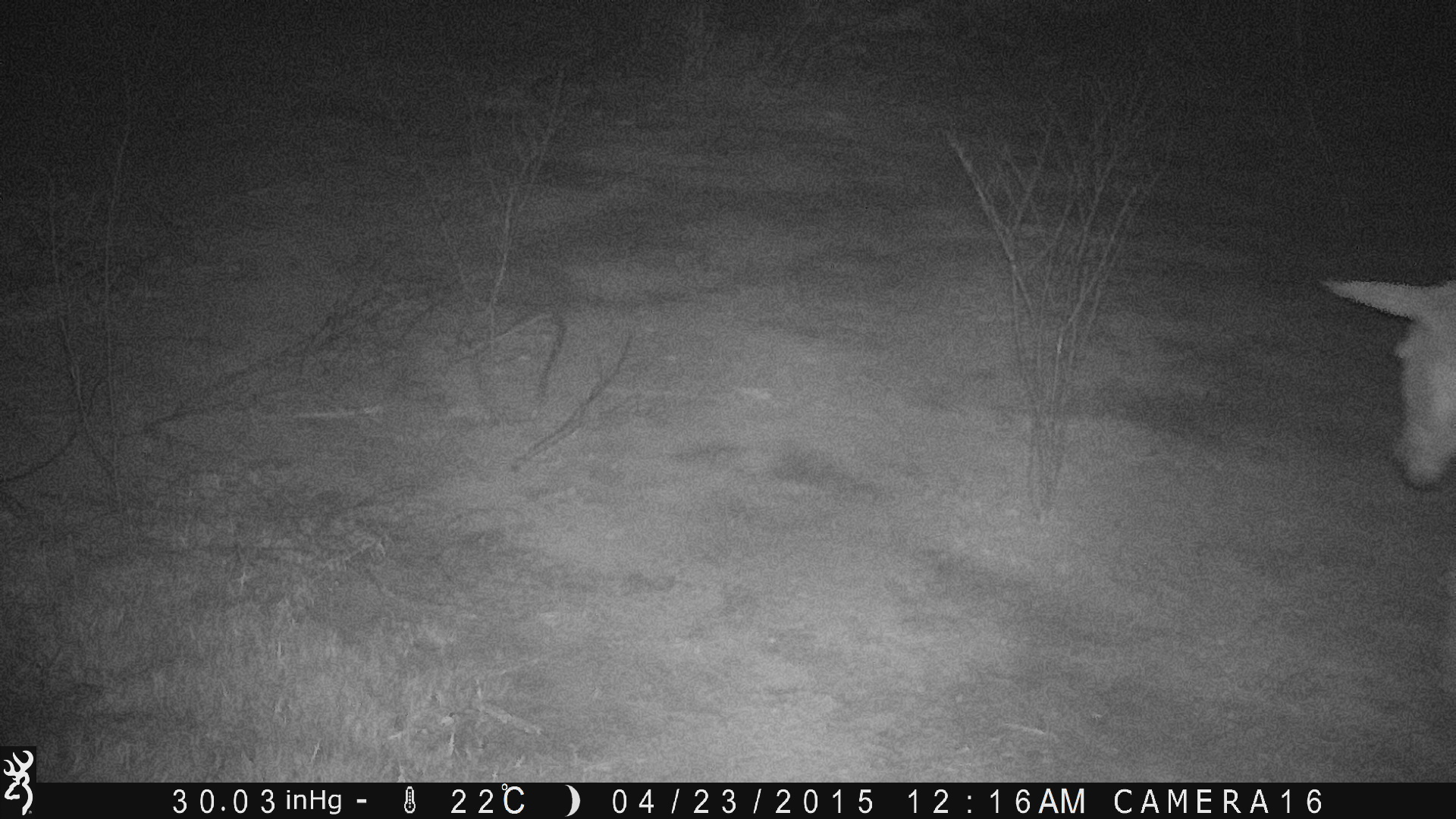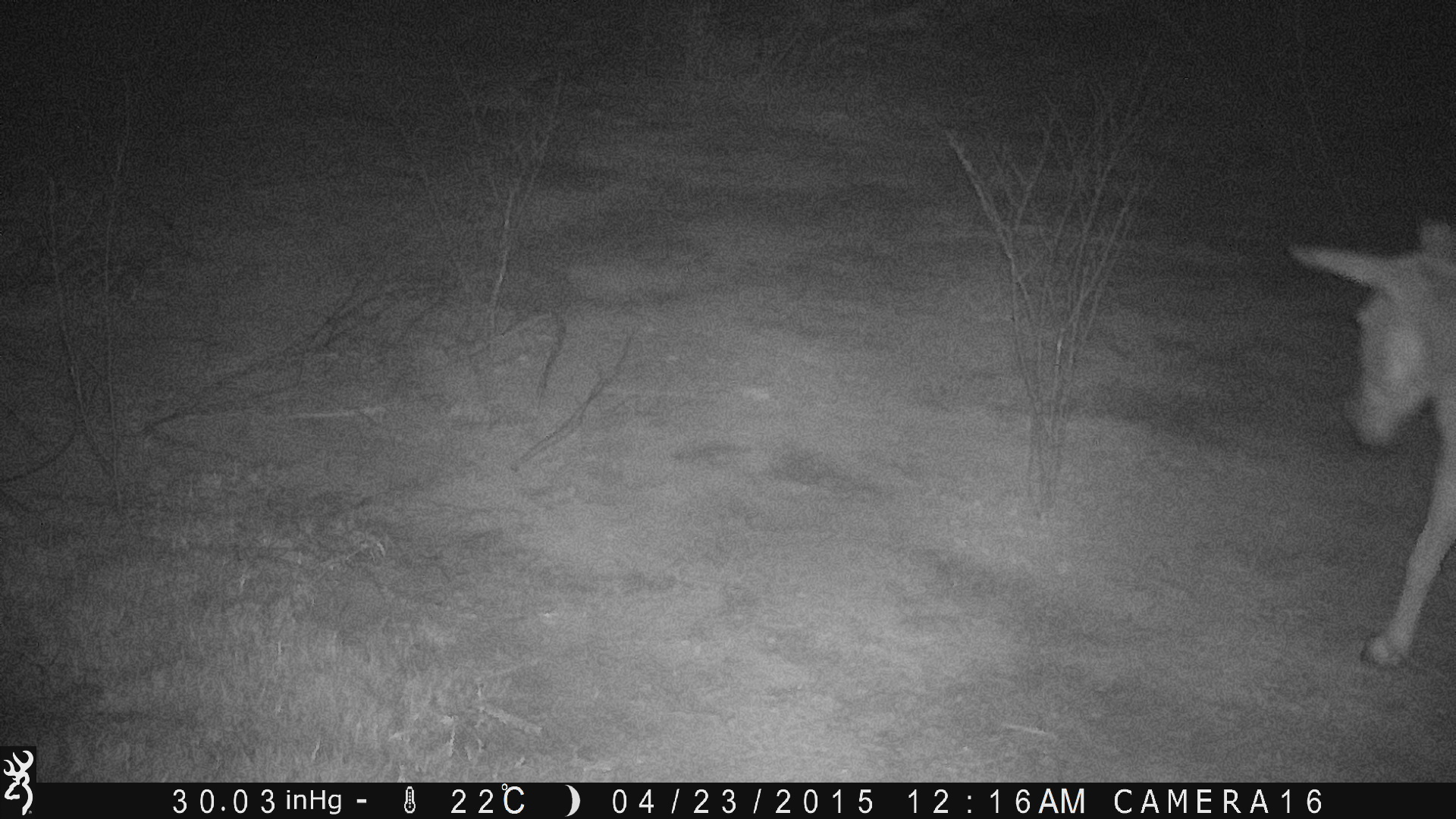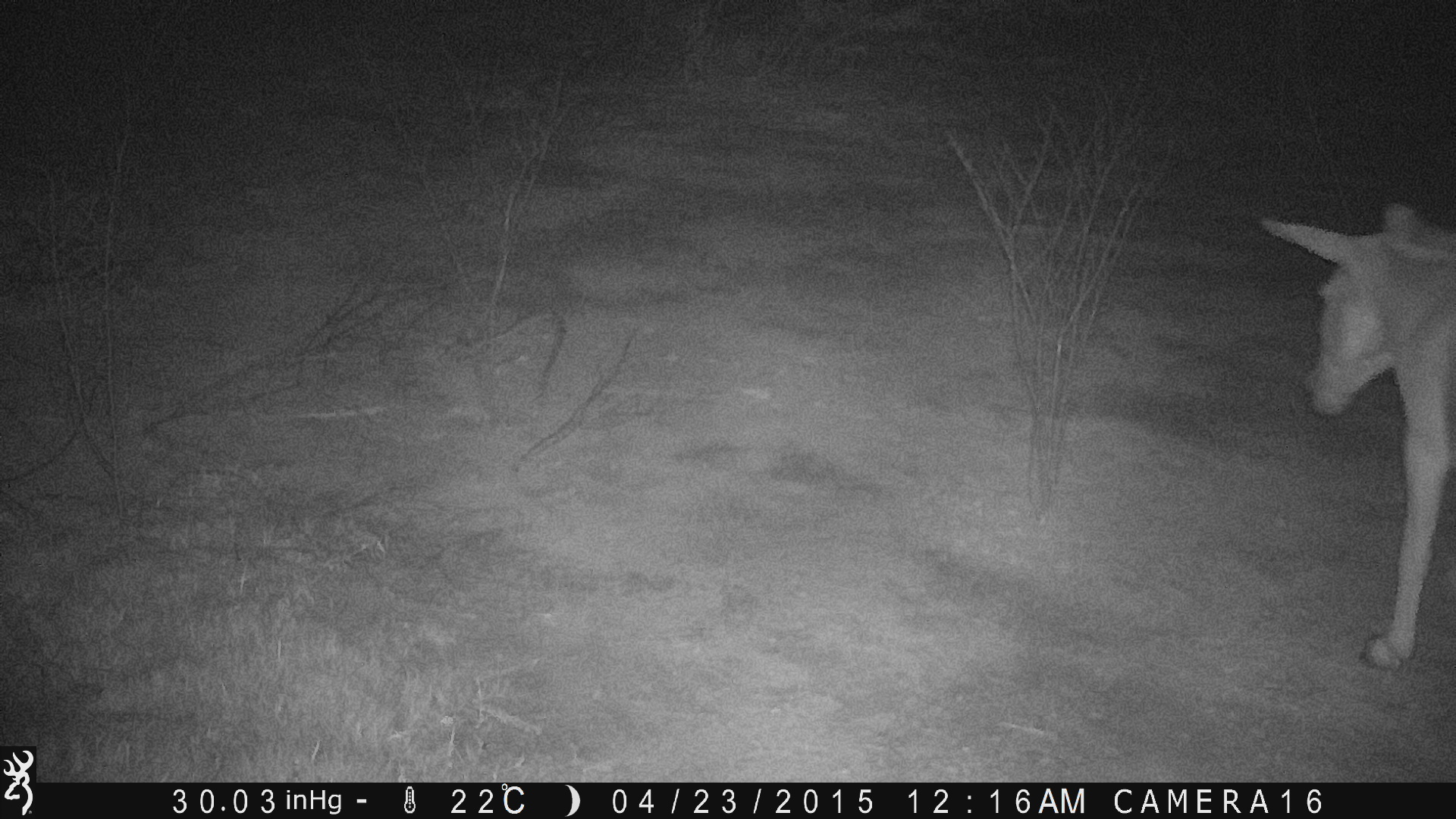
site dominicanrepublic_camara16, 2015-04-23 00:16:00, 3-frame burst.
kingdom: Animalia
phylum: Chordata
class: Mammalia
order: Perissodactyla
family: Equidae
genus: Equus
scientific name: Equus asinus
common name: donkey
Donkey (Equus asinus).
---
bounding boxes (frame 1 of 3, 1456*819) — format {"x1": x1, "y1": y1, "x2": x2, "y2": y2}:
donkey: {"x1": 1321, "y1": 264, "x2": 1456, "y2": 711}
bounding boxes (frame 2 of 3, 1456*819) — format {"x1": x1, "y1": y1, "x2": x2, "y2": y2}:
donkey: {"x1": 1286, "y1": 223, "x2": 1456, "y2": 670}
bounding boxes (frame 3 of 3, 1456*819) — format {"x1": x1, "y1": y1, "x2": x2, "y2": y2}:
donkey: {"x1": 1254, "y1": 203, "x2": 1456, "y2": 678}